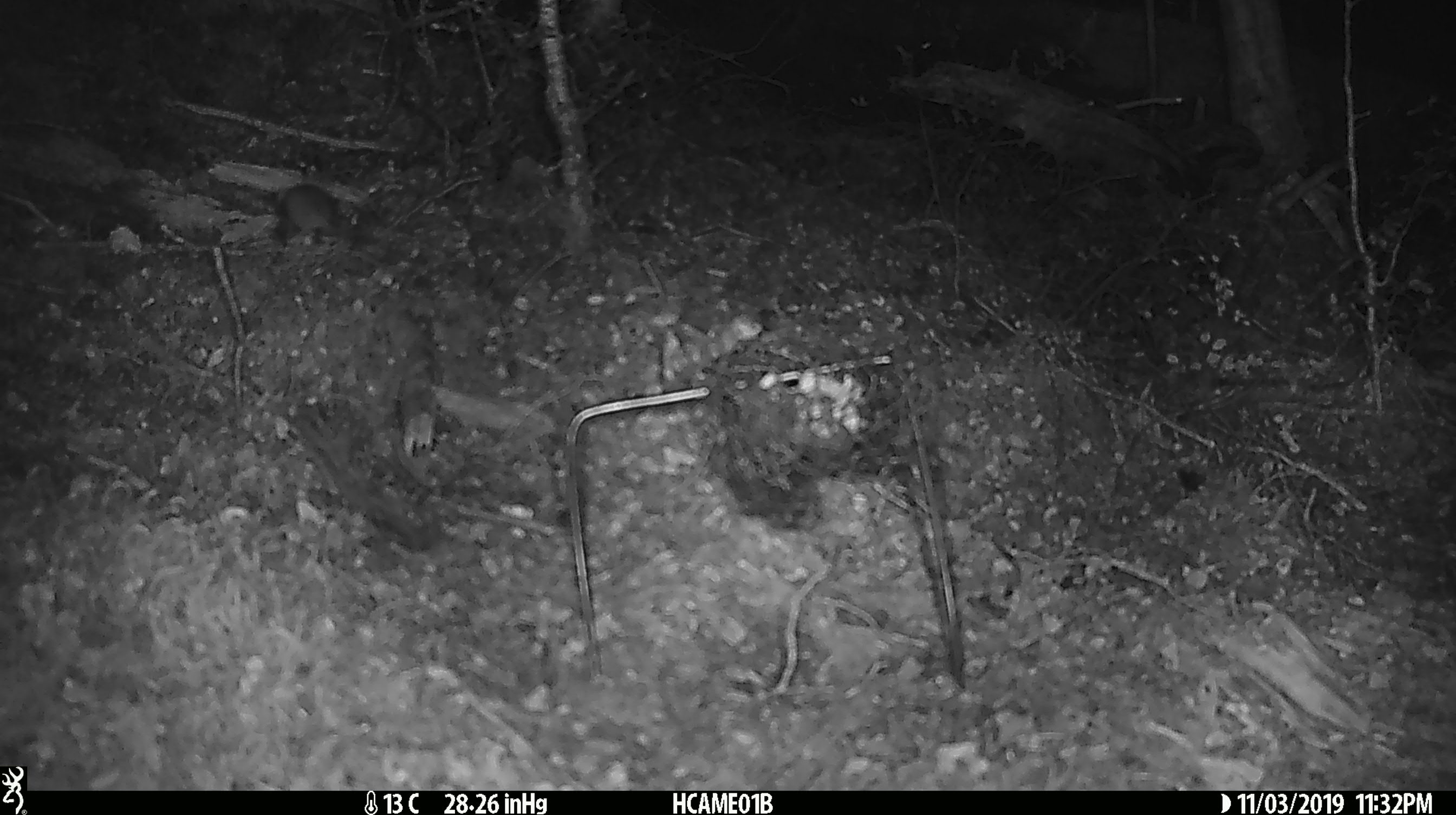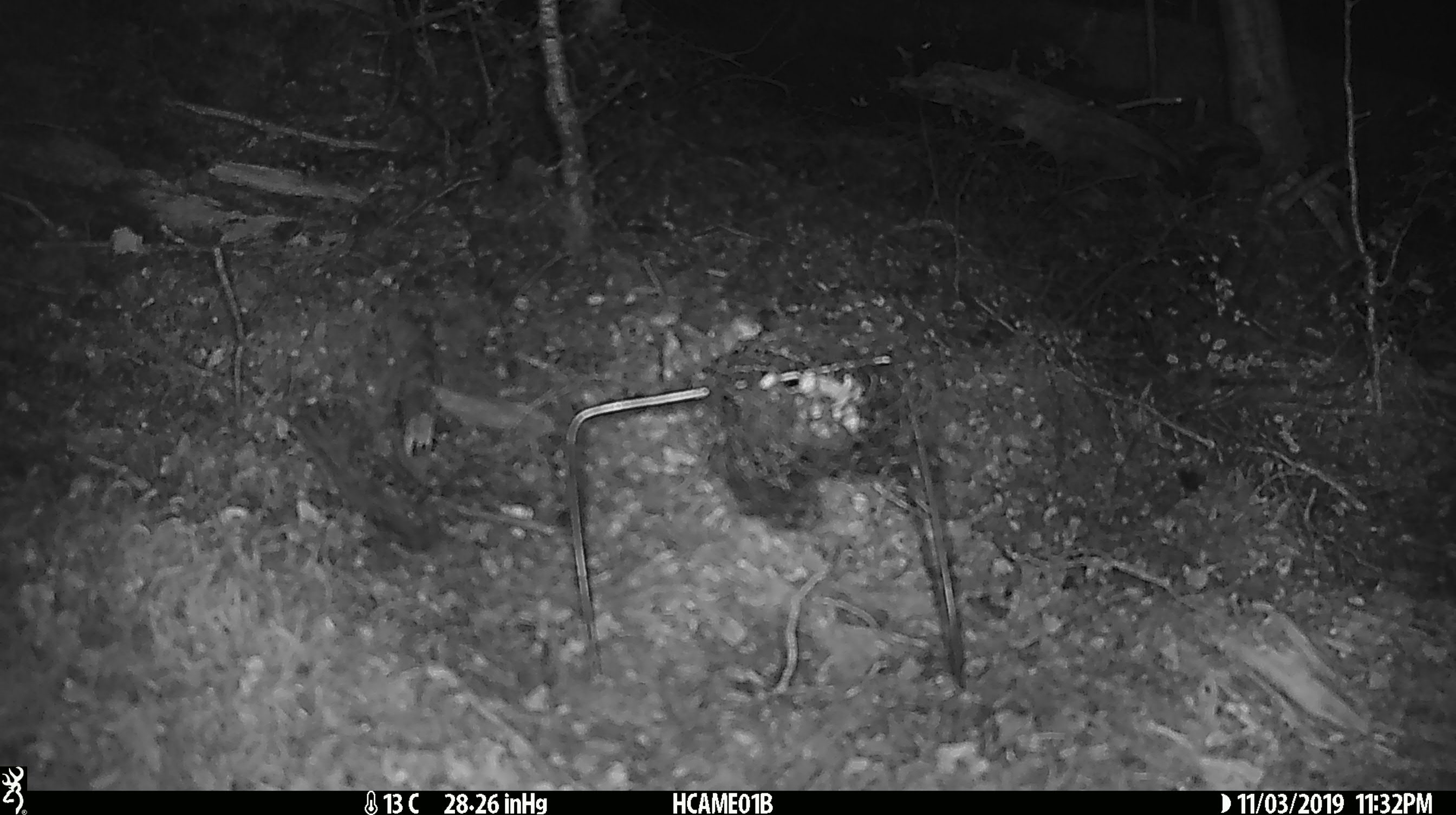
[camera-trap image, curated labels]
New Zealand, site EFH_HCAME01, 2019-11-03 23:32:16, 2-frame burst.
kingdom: Animalia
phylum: Chordata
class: Mammalia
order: Rodentia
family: Muridae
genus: Mus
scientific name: Mus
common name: mouse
Mouse (Mus).